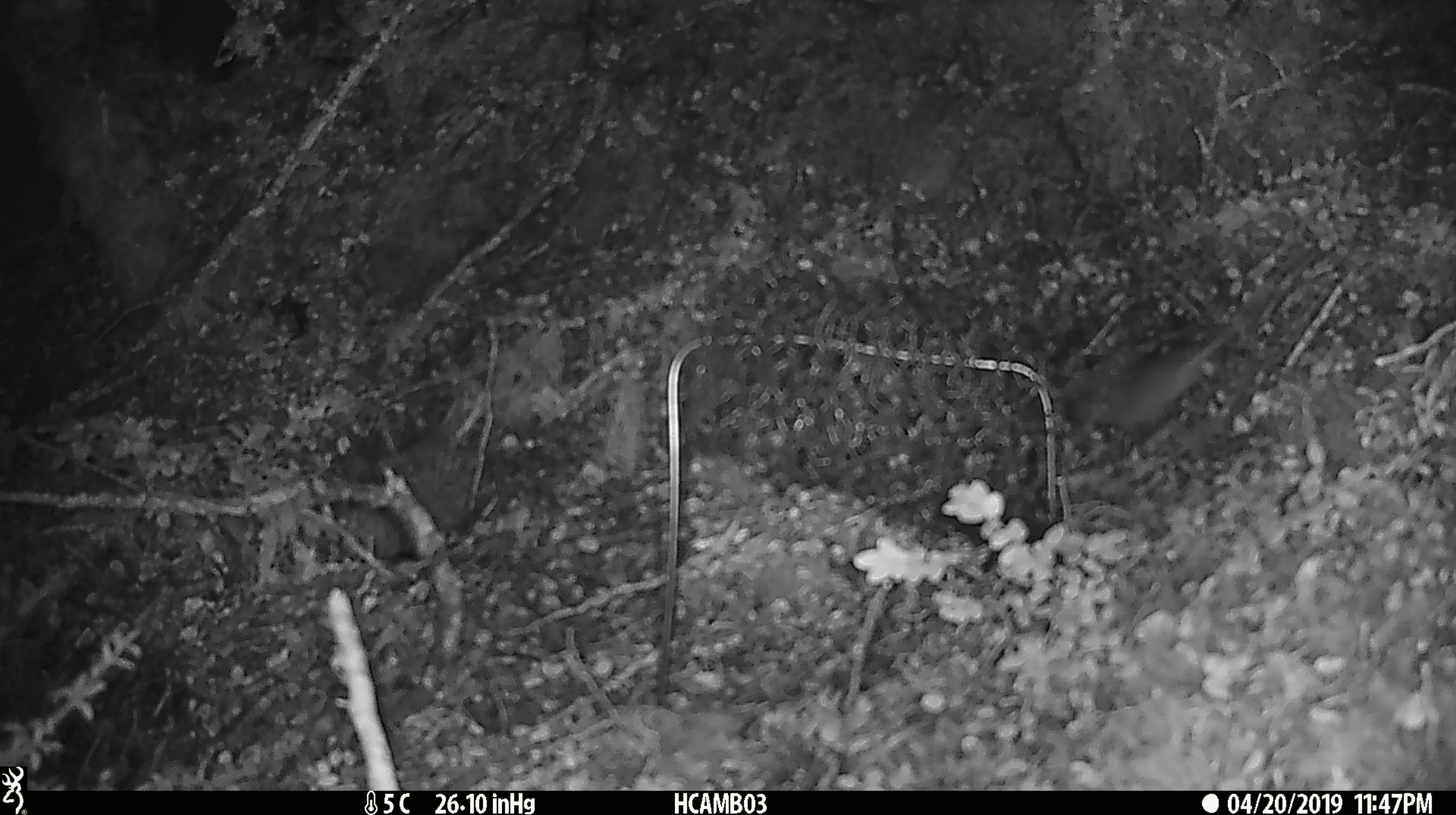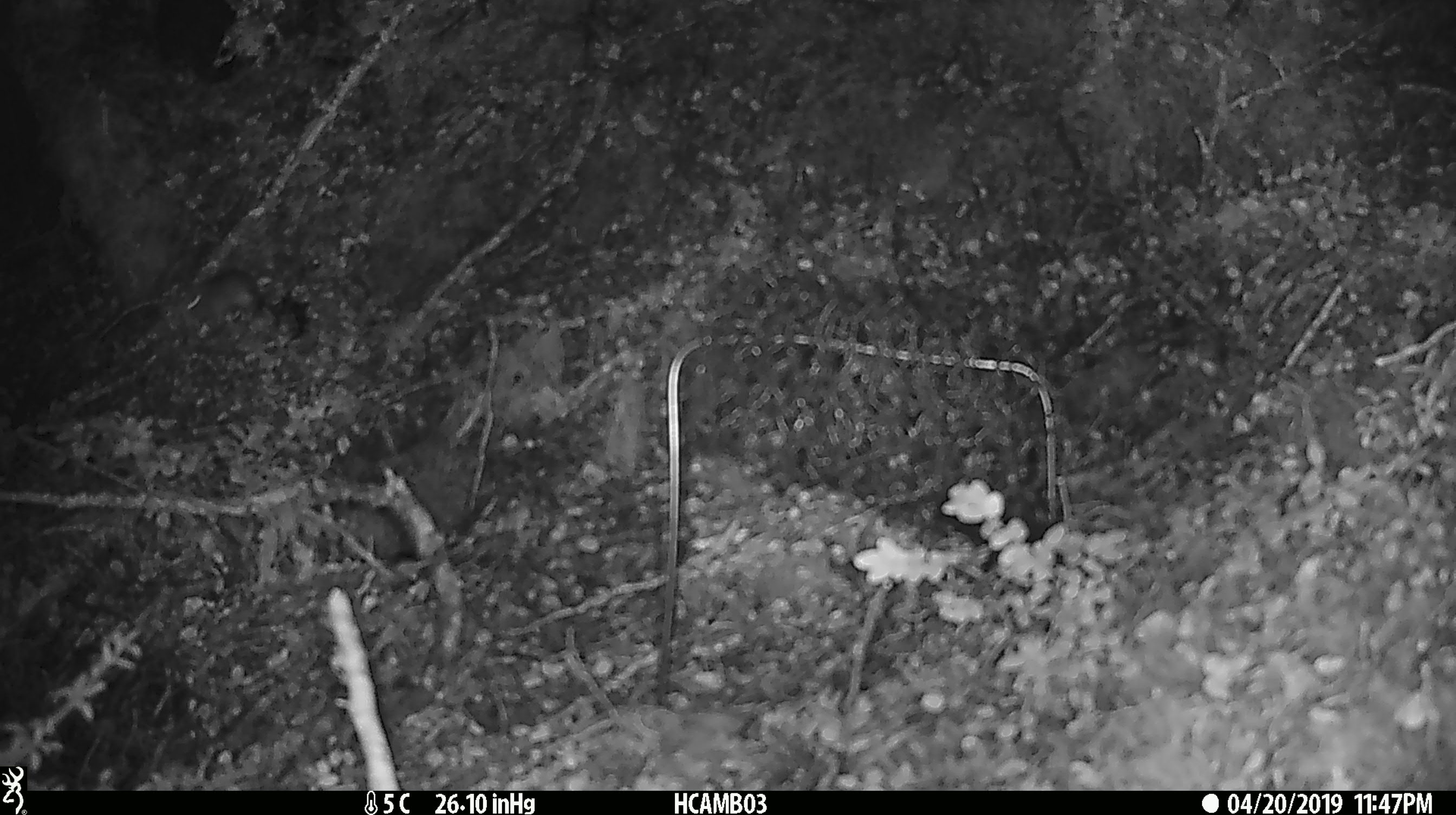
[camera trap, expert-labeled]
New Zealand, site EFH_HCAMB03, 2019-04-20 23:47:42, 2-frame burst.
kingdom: Animalia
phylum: Chordata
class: Mammalia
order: Rodentia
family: Muridae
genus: Mus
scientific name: Mus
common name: mouse